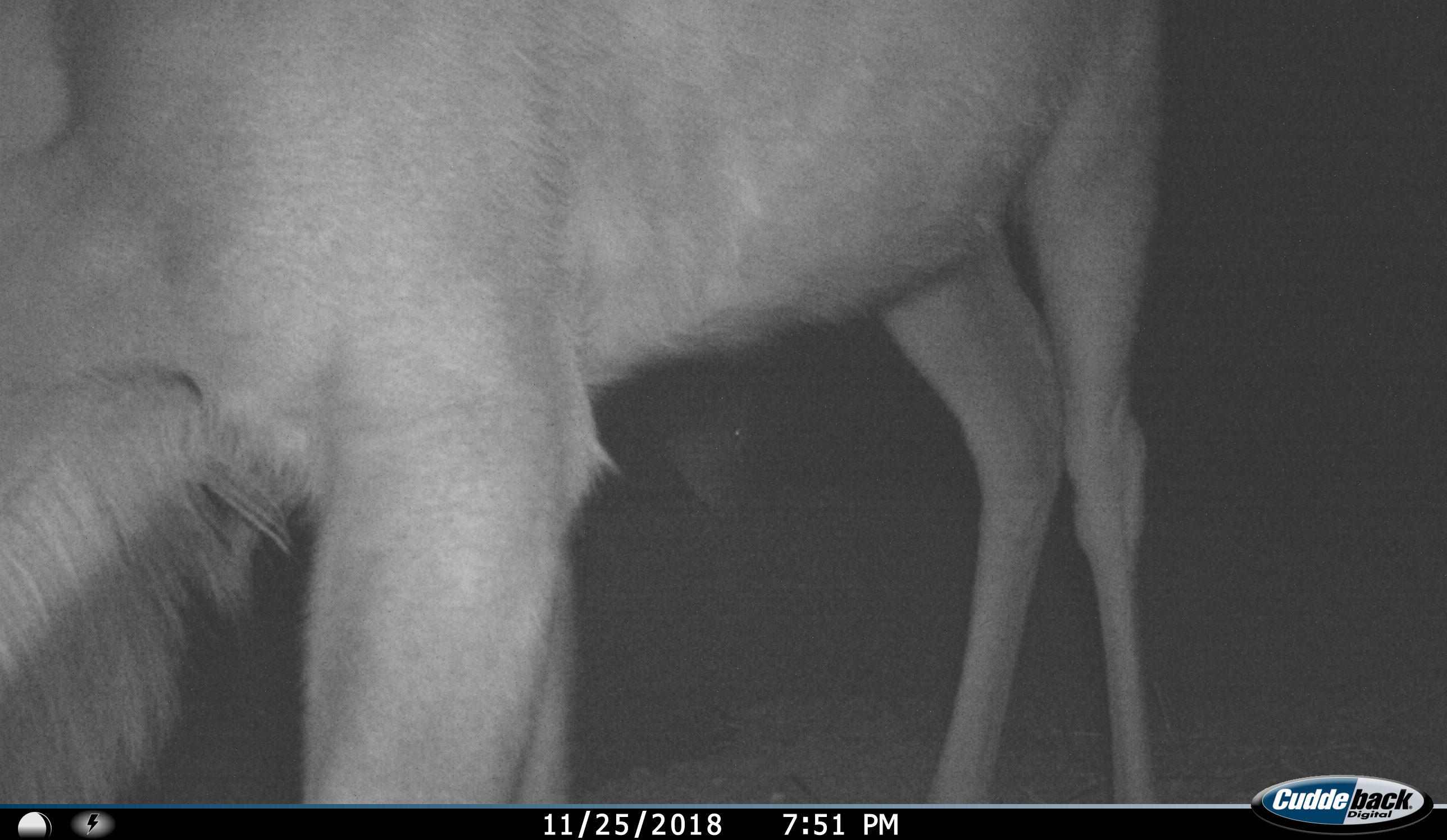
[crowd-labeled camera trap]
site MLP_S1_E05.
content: unidentified animal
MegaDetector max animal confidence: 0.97